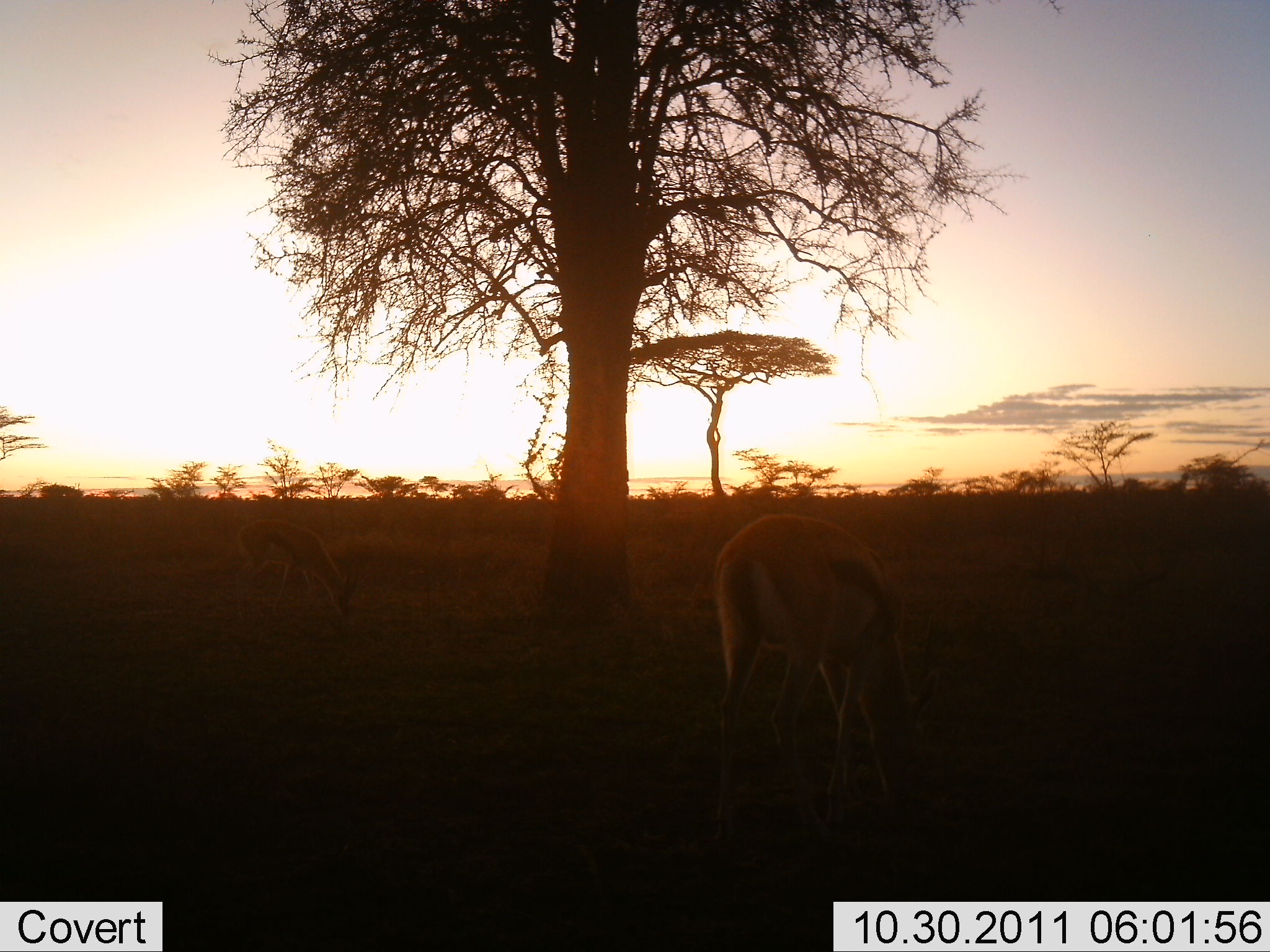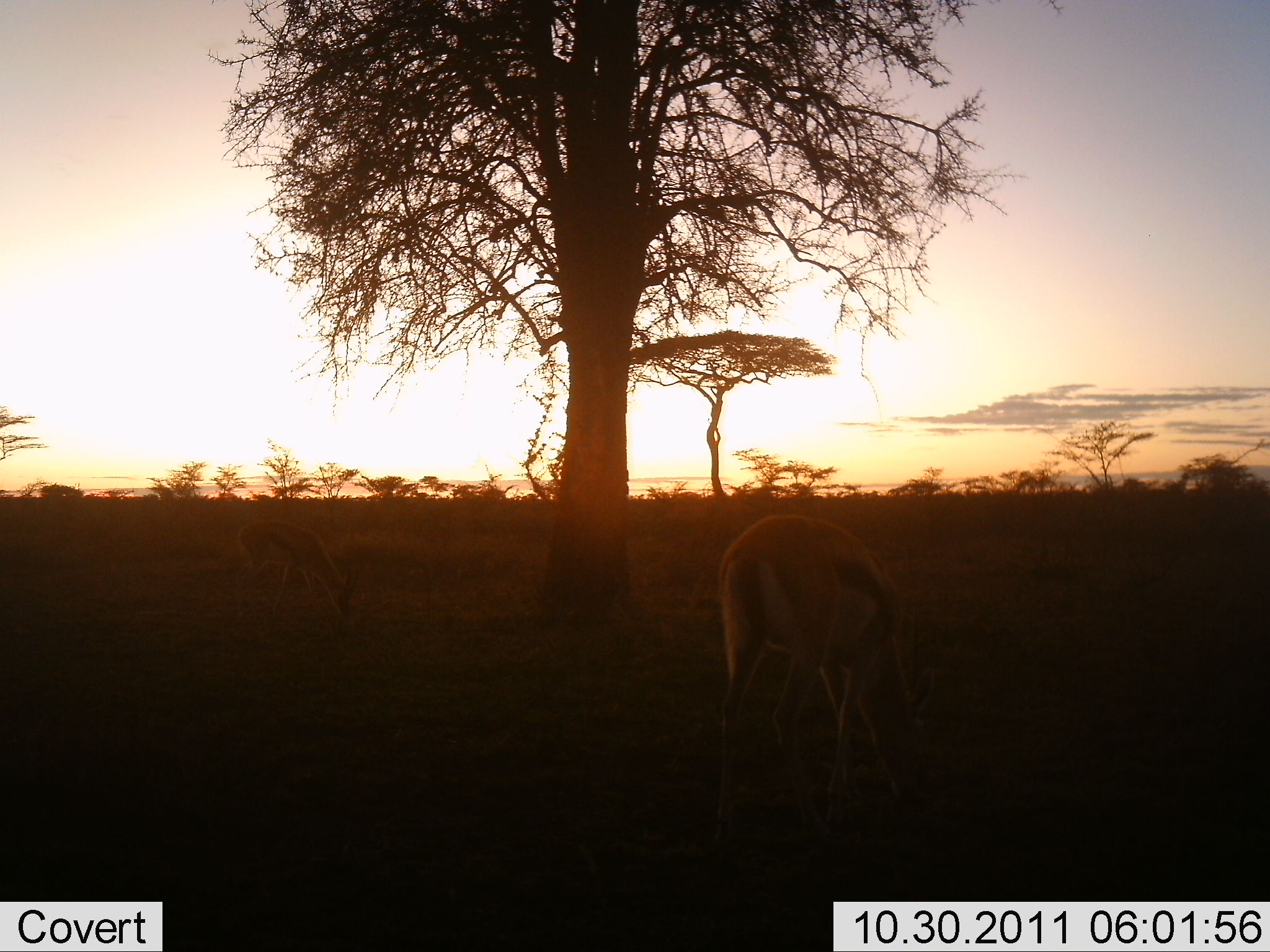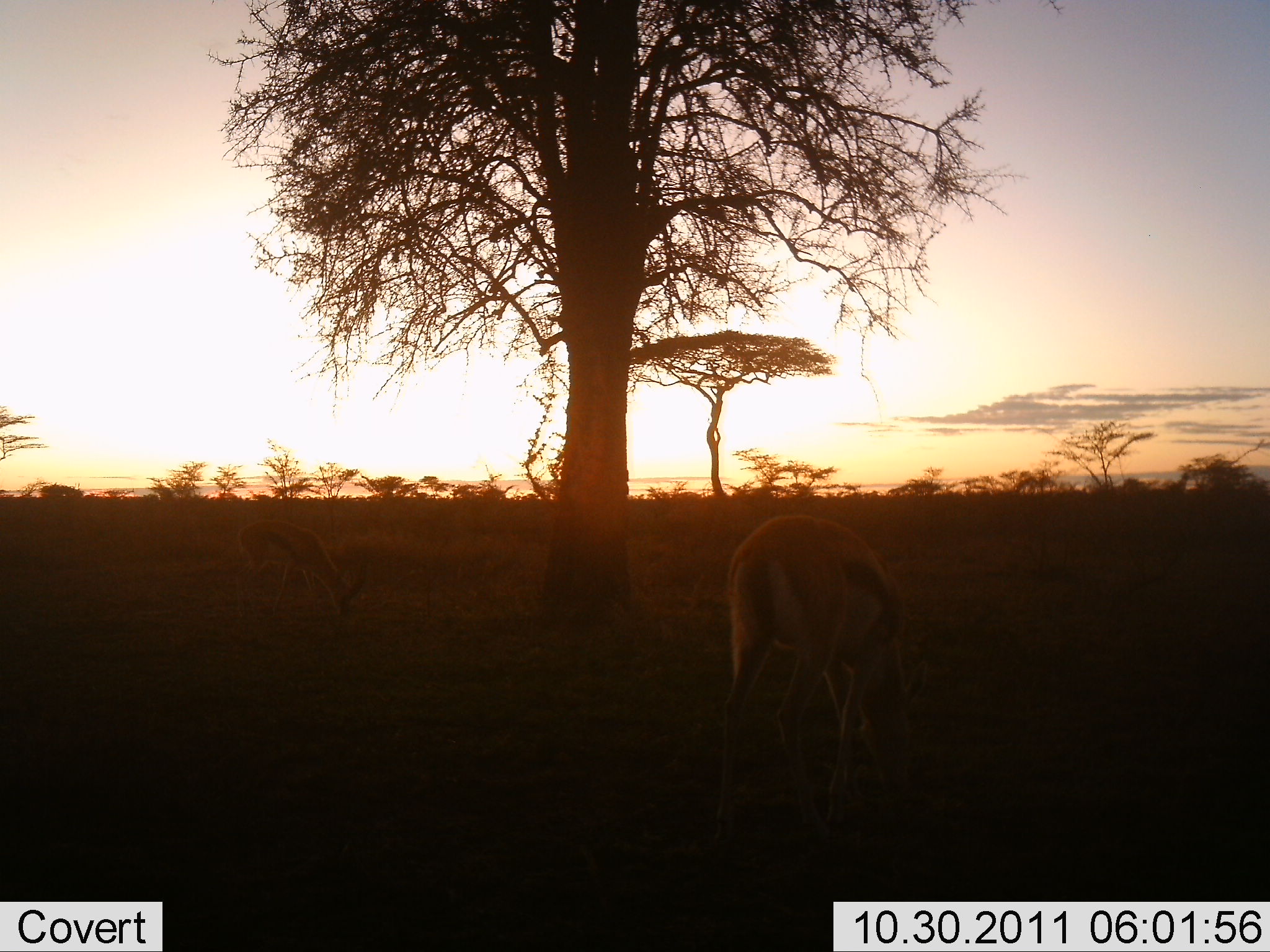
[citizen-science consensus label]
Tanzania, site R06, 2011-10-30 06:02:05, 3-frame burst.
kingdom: Animalia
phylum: Chordata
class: Mammalia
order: Artiodactyla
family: Bovidae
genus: Eudorcas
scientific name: Eudorcas thomsonii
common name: thomson's gazelle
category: gazellethomsons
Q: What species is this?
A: Gazellethomsons (thomson's gazelle) (Eudorcas thomsonii).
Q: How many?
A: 1.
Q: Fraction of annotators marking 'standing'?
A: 21%.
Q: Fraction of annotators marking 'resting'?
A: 0%.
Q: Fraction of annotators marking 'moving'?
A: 0%.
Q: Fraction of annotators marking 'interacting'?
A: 0%.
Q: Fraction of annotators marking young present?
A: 0%.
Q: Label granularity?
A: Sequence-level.